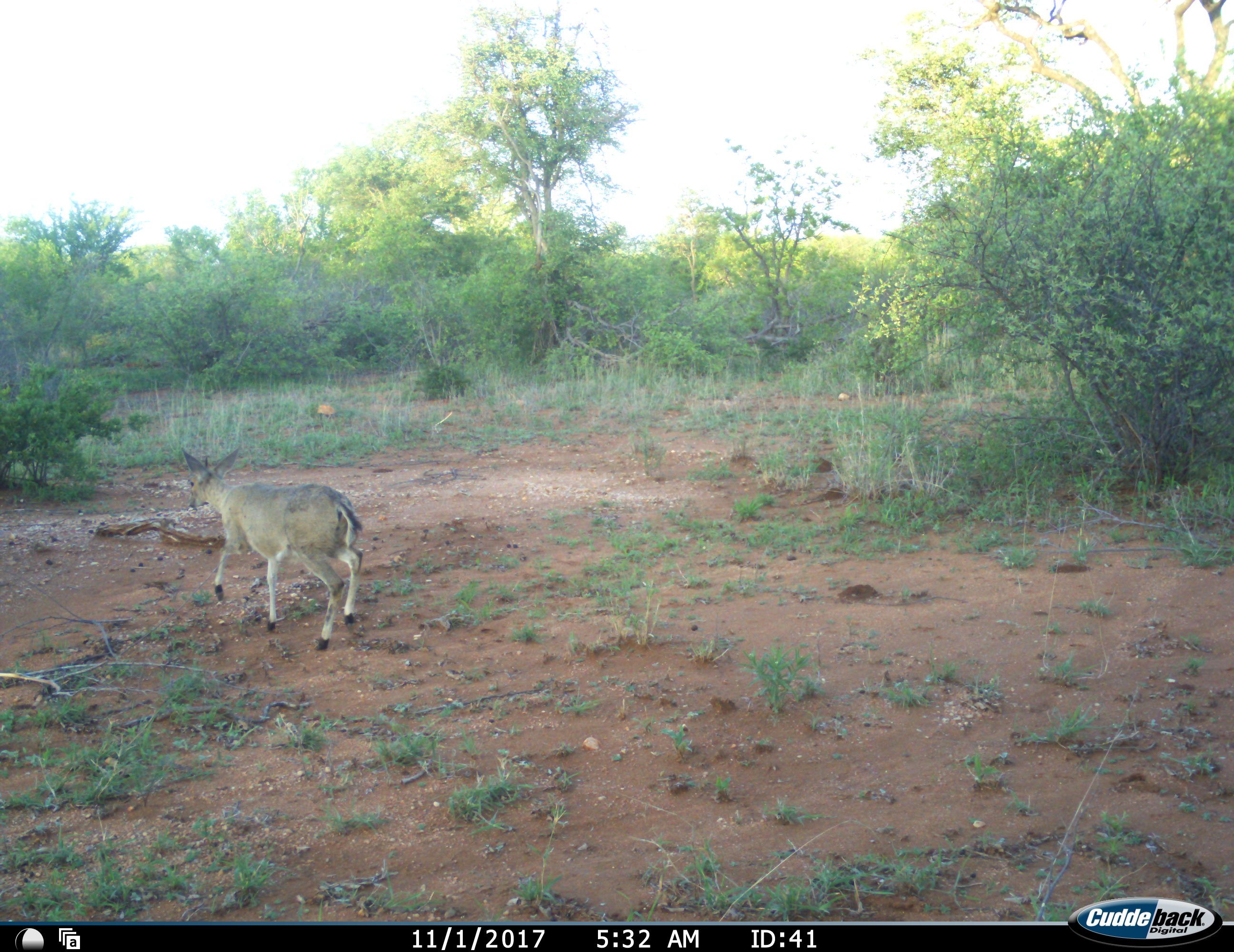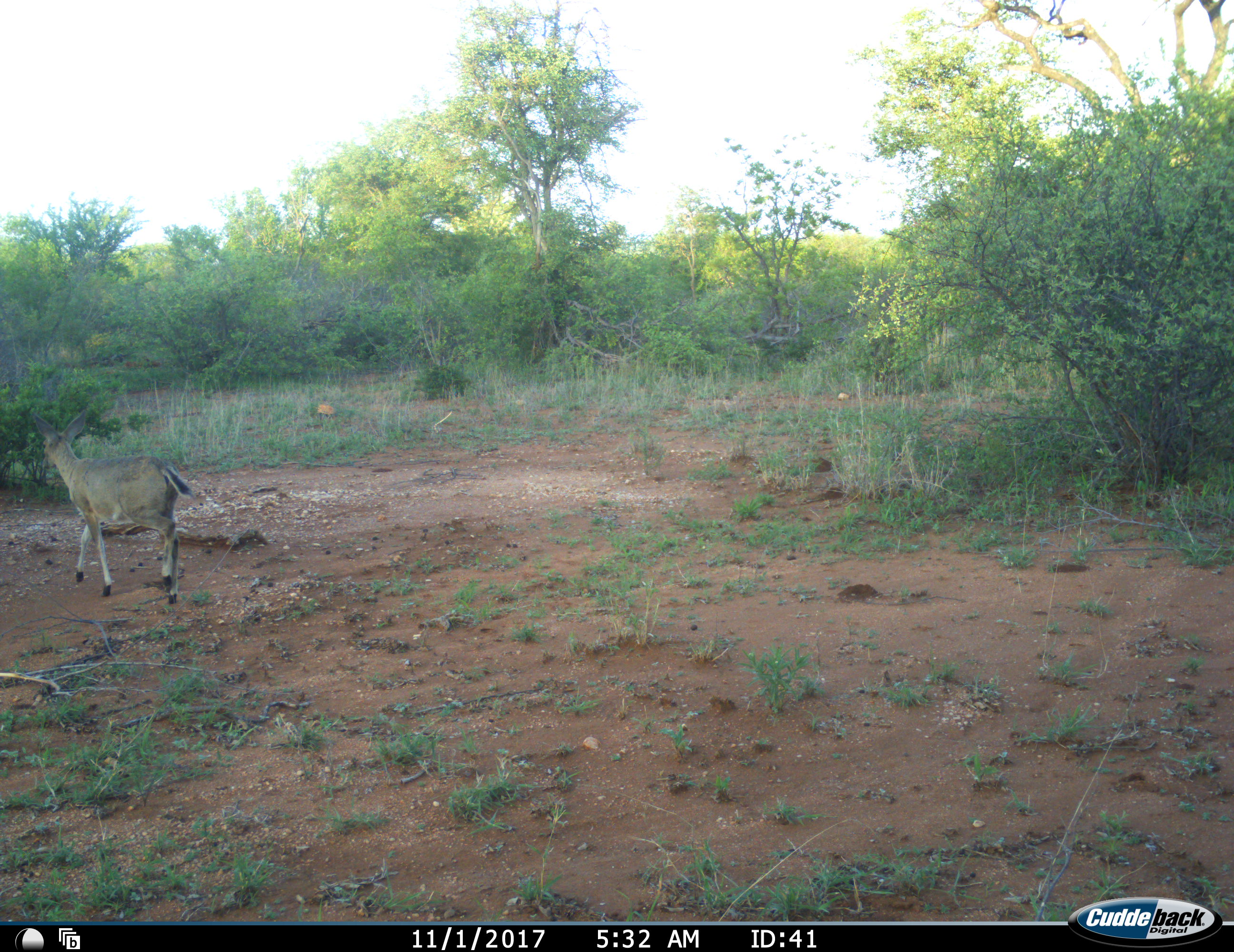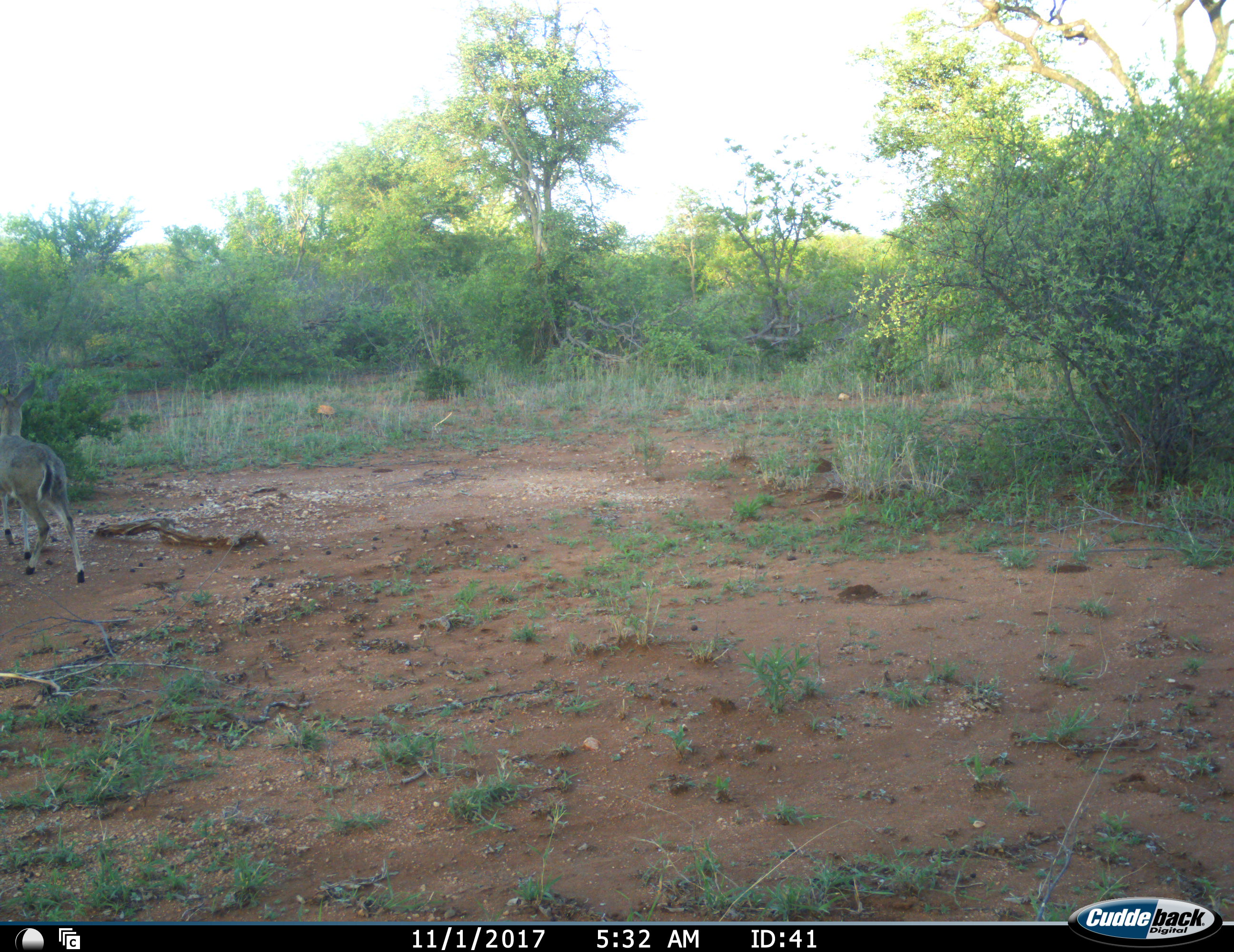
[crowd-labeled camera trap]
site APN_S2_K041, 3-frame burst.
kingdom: Animalia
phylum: Chordata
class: Mammalia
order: Artiodactyla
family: Bovidae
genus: Sylvicapra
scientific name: Sylvicapra grimmia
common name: common duiker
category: duikercommongrey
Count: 1.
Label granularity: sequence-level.